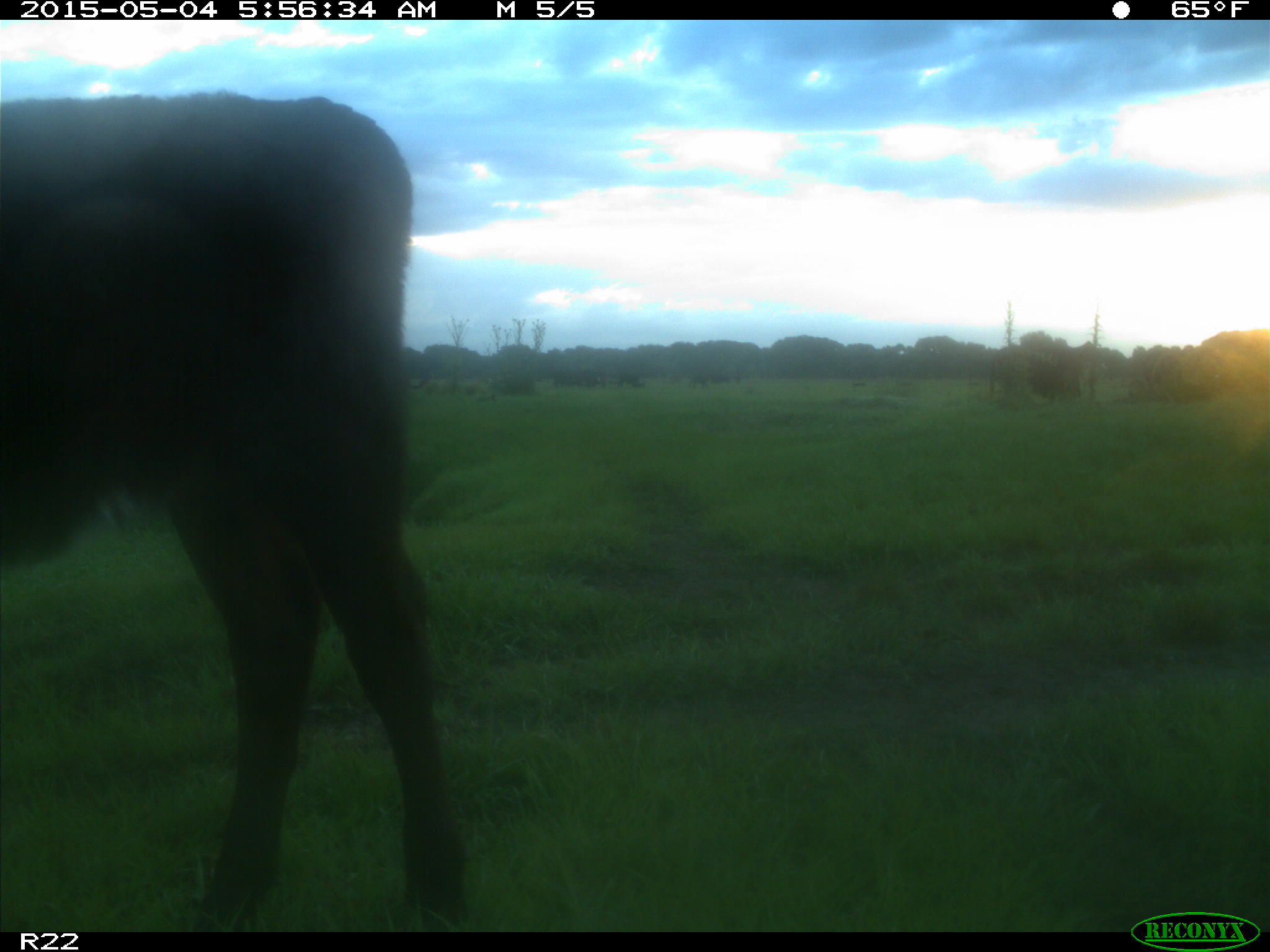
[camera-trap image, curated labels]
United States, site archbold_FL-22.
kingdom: Animalia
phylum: Chordata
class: Mammalia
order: Artiodactyla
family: Bovidae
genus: Bos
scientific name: Bos taurus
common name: domestic cow